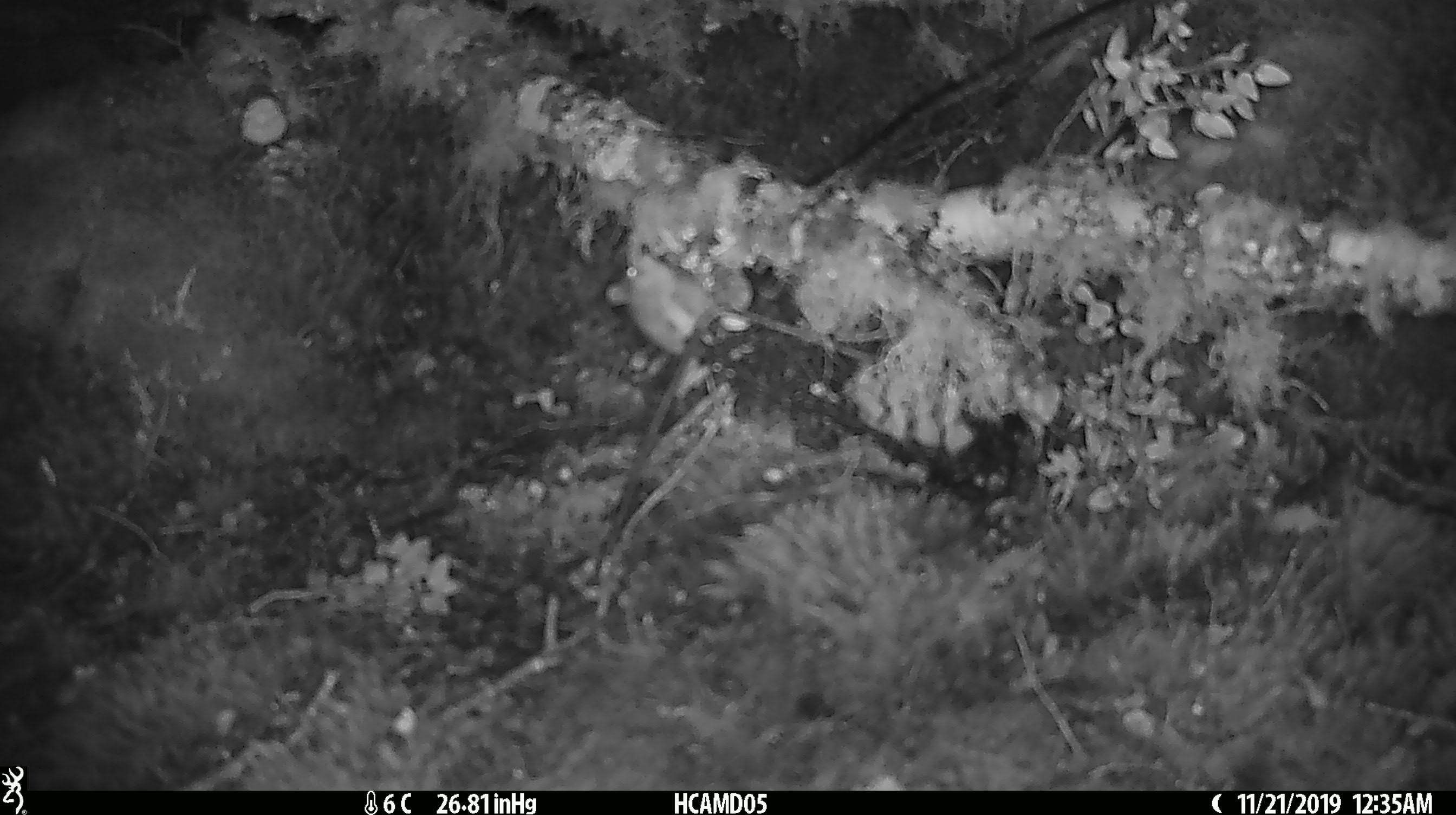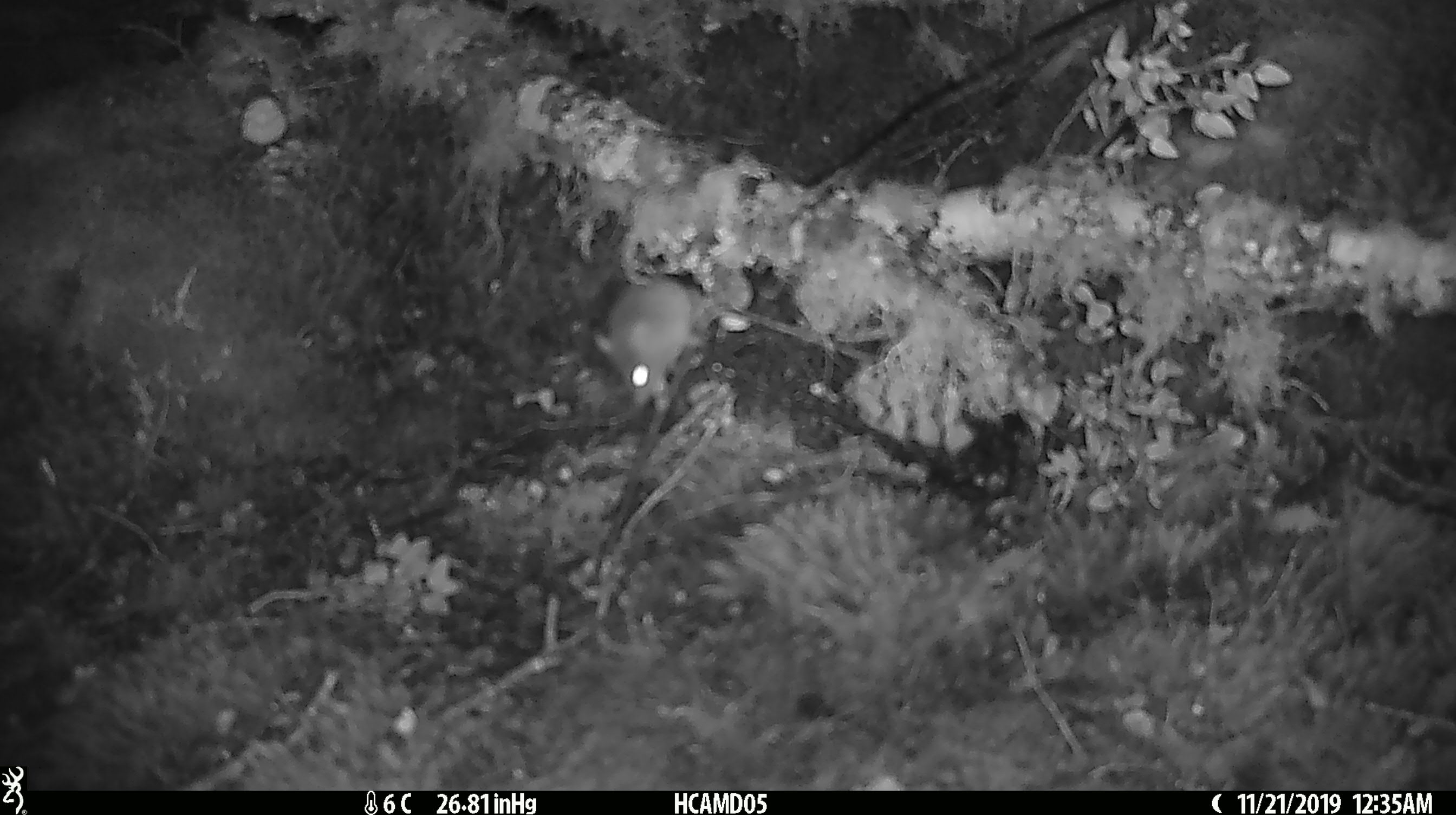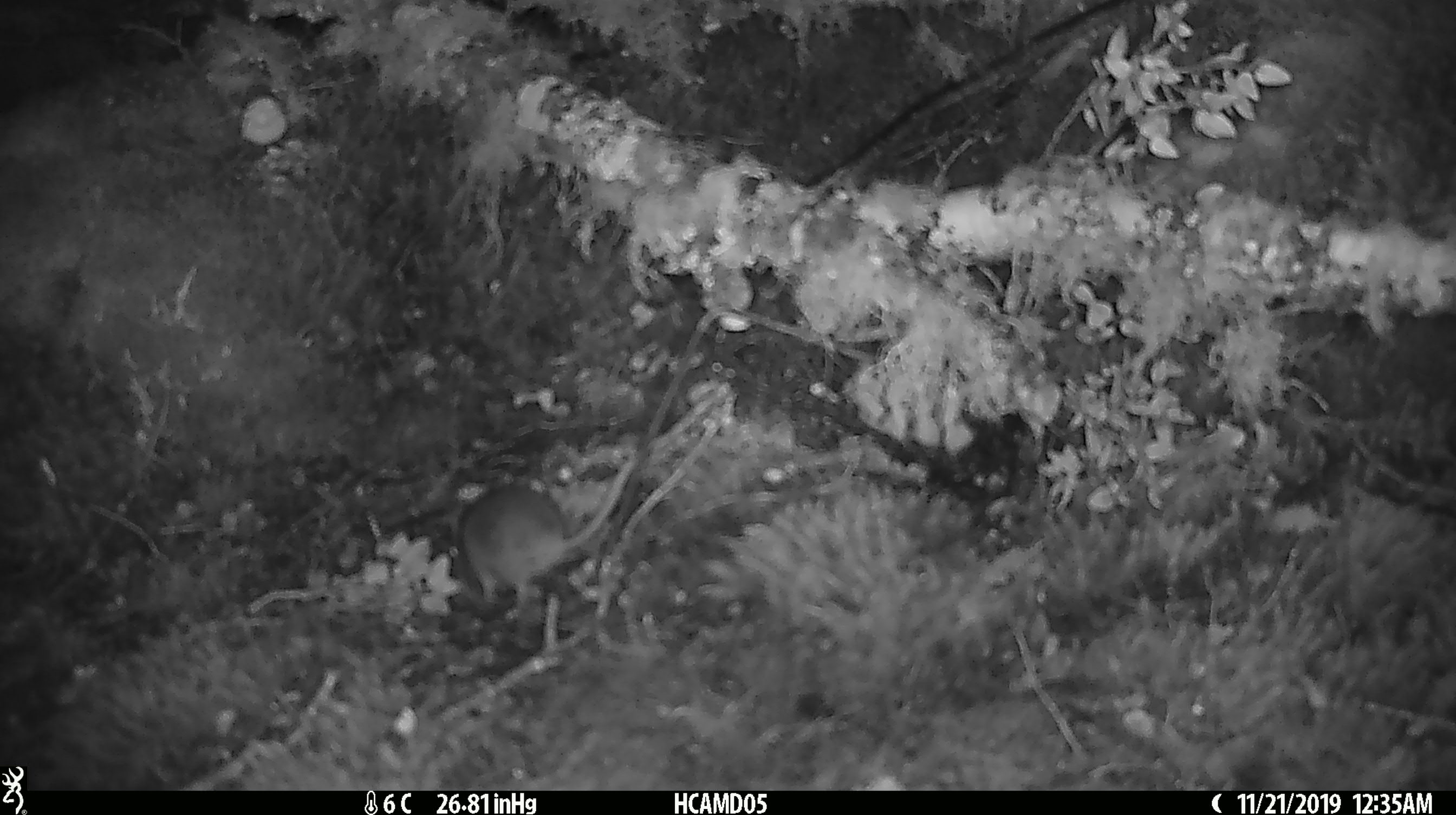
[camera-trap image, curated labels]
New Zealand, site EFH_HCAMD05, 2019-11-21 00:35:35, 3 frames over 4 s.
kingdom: Animalia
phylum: Chordata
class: Mammalia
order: Rodentia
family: Muridae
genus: Mus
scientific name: Mus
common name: mouse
Mouse (Mus).